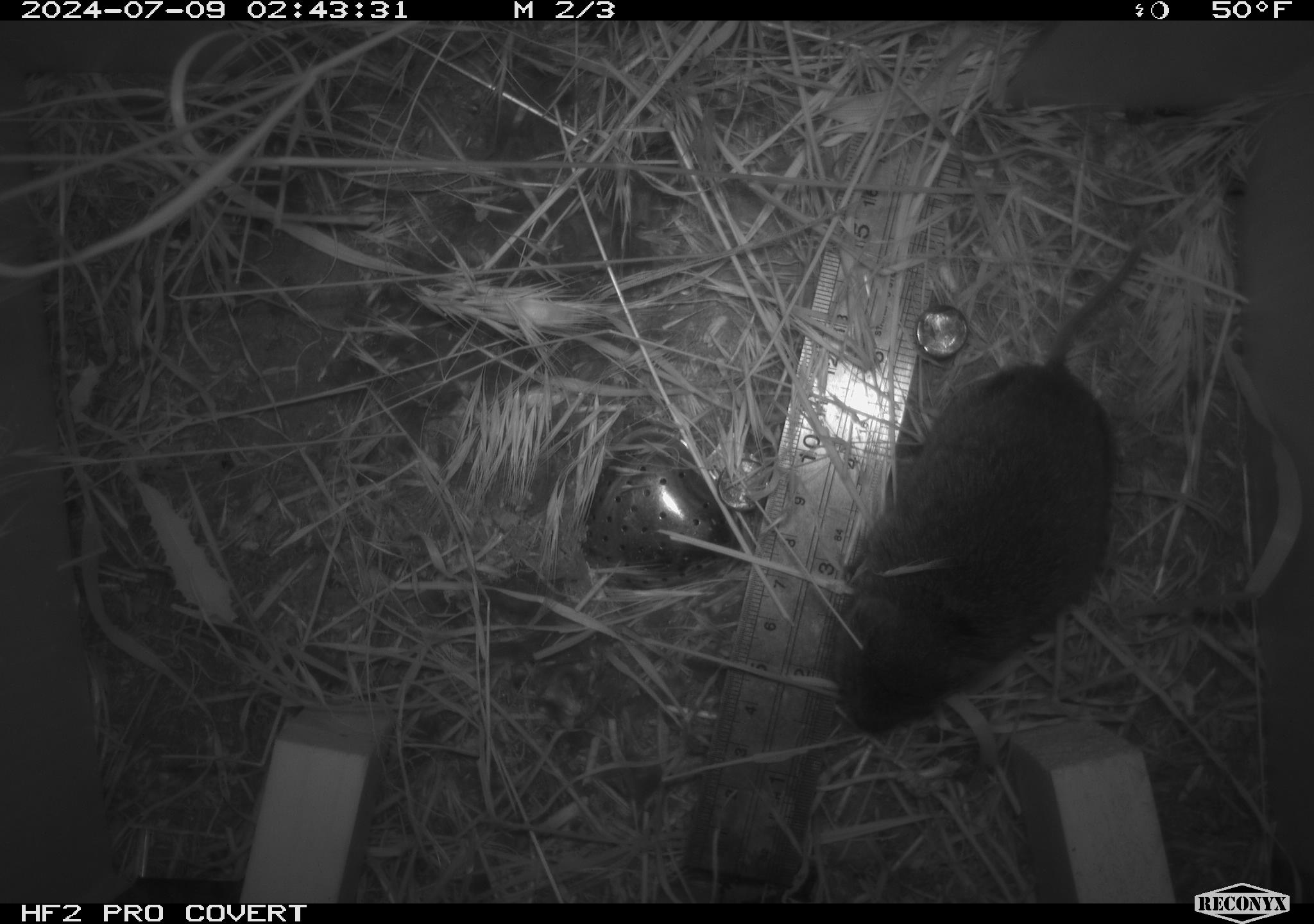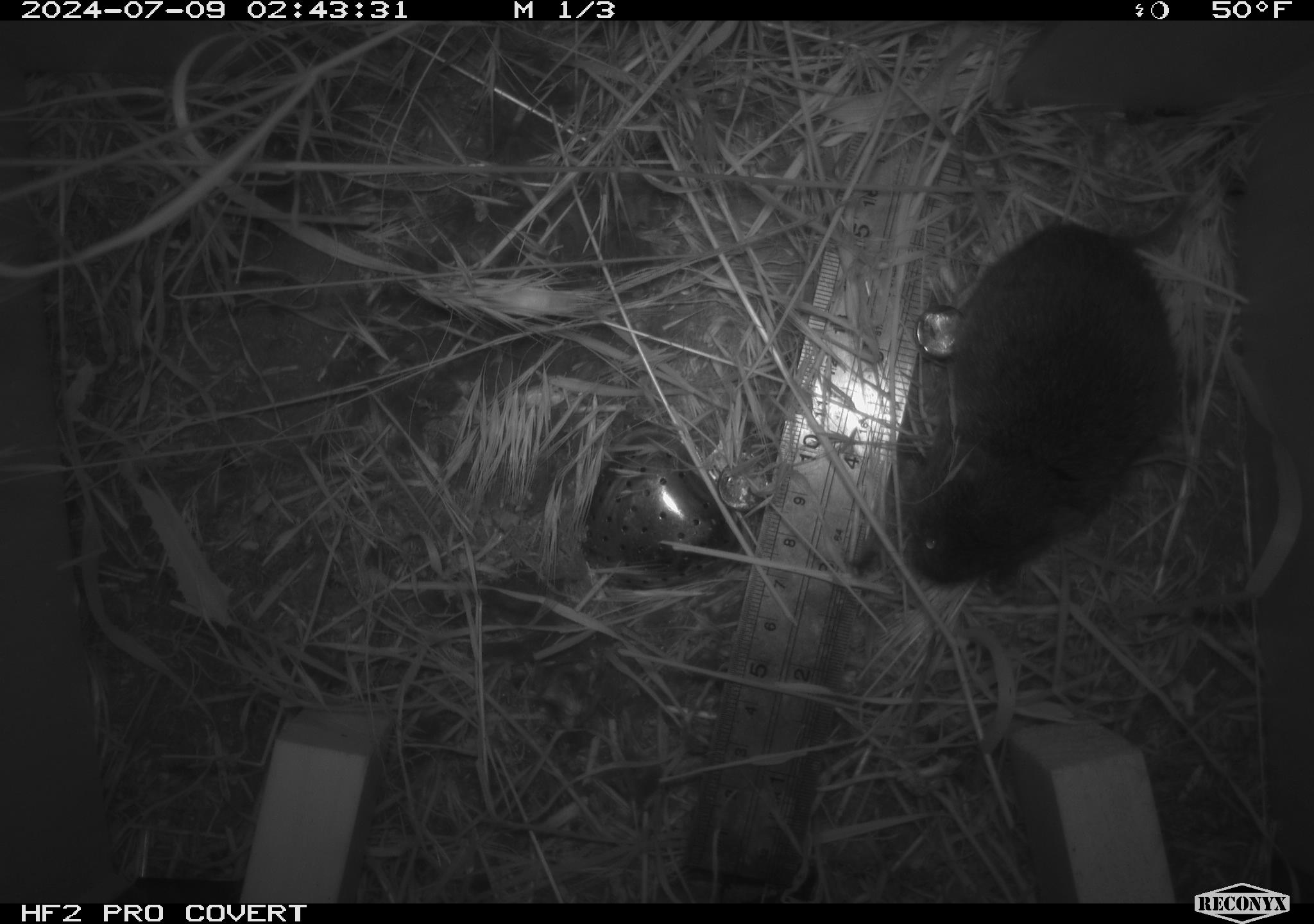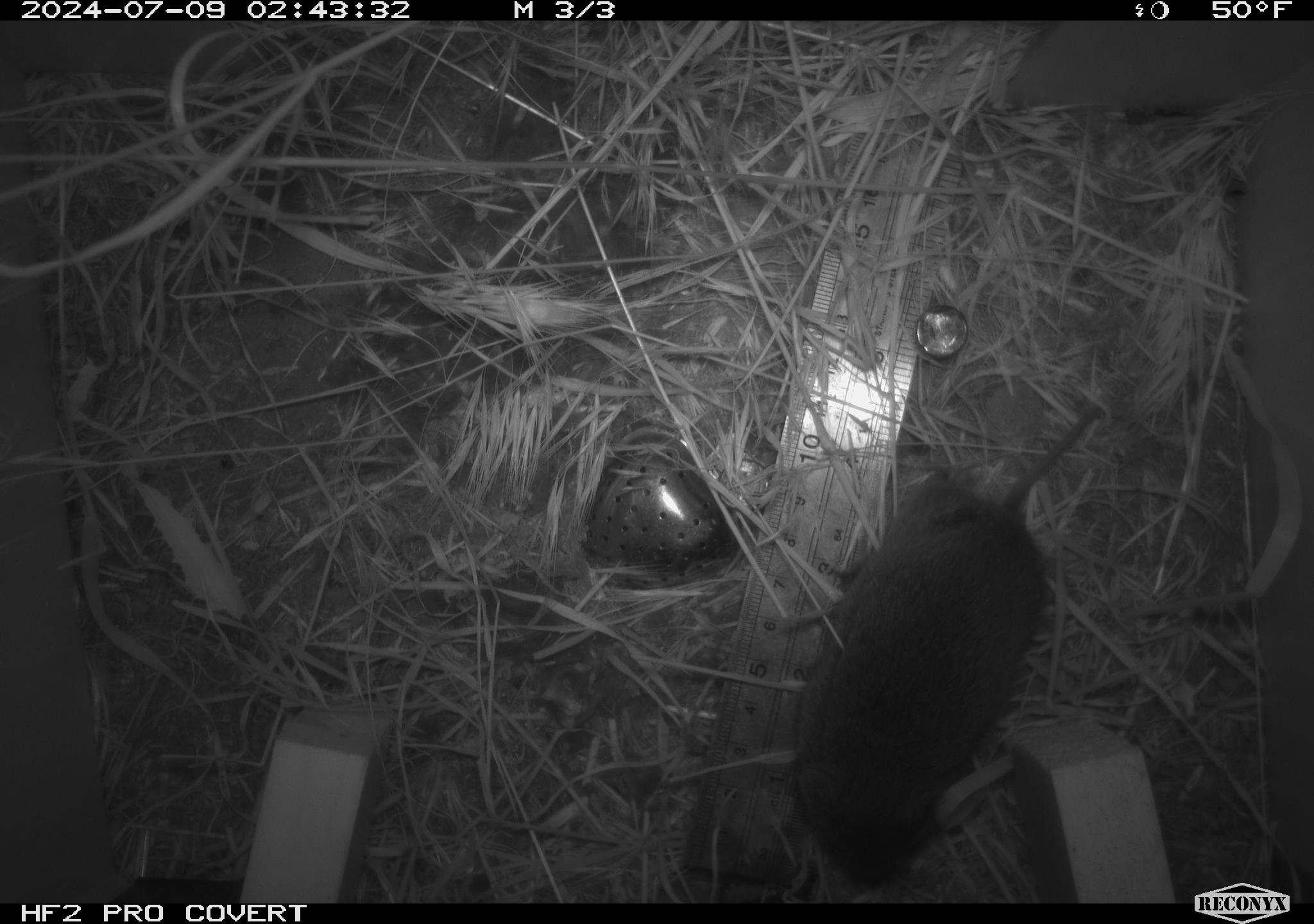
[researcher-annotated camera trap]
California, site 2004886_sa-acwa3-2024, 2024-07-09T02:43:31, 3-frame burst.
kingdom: Animalia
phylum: Chordata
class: Mammalia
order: Rodentia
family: Cricetidae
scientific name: Arvicolinae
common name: voles, lemmings, and muskrats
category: arvicolinae subfamily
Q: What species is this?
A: Arvicolinae subfamily (voles, lemmings, and muskrats) (Arvicolinae).